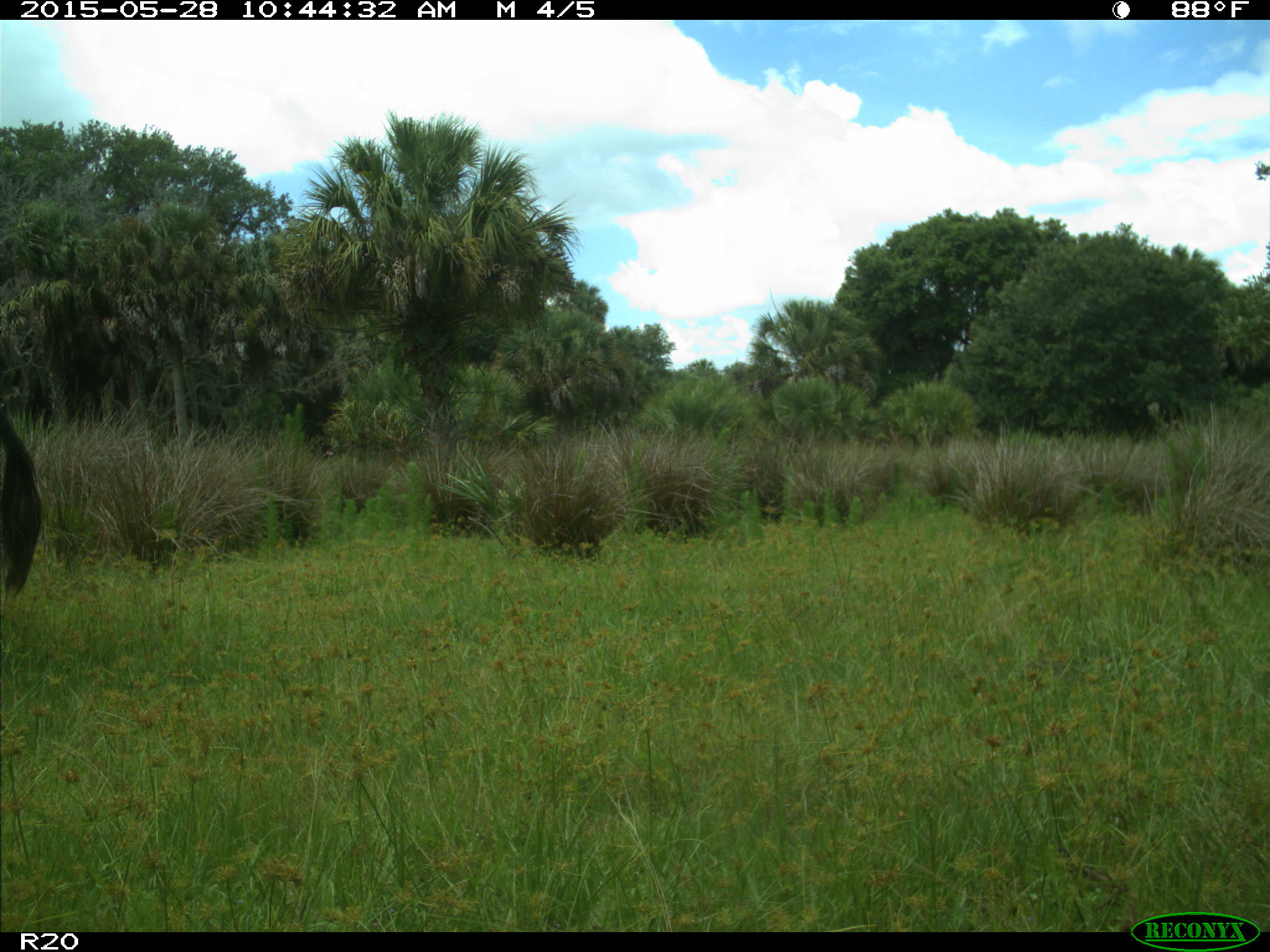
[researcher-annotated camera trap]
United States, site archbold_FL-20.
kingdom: Animalia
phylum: Chordata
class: Mammalia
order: Artiodactyla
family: Bovidae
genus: Bos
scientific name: Bos taurus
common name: domestic cow